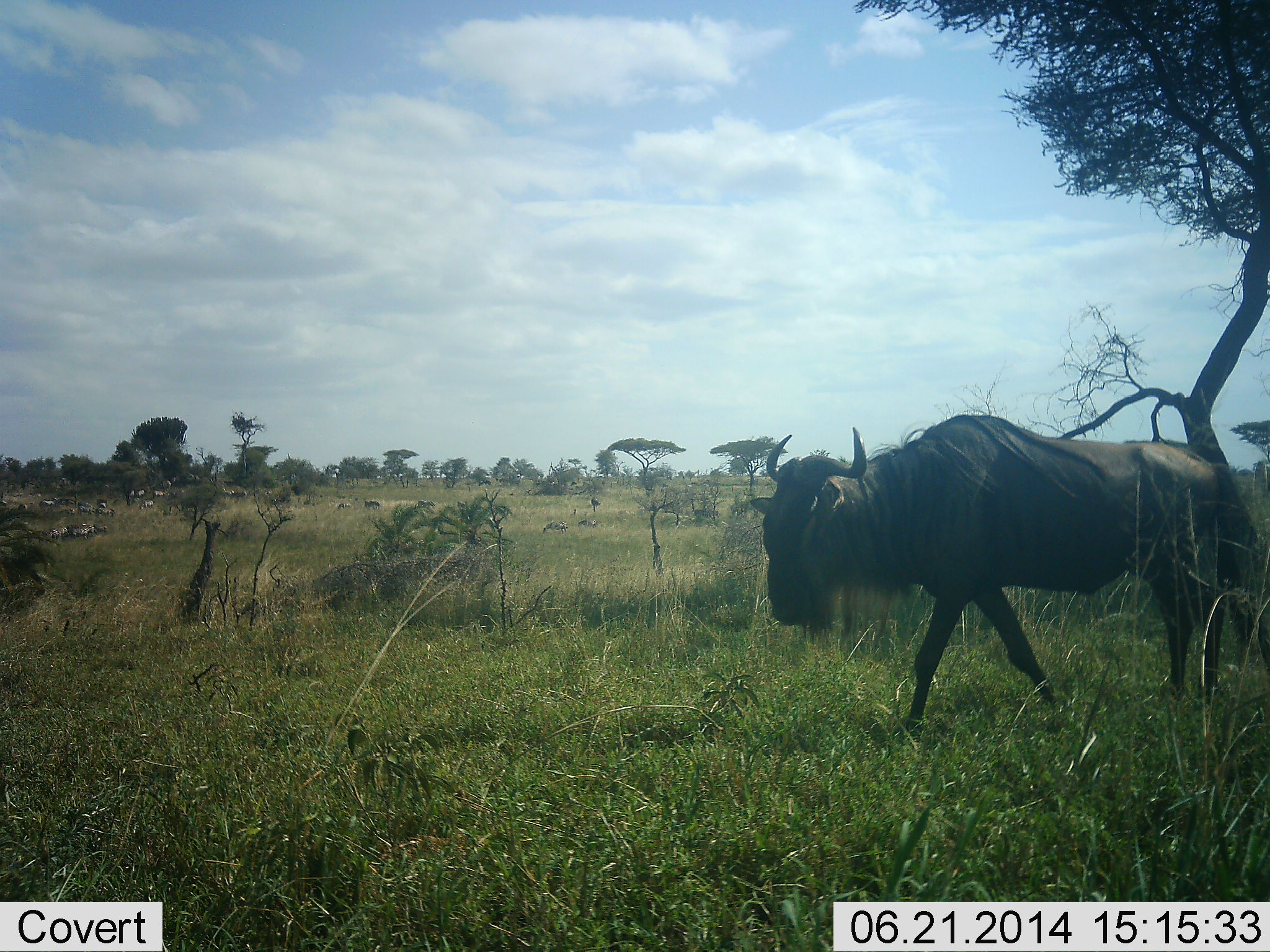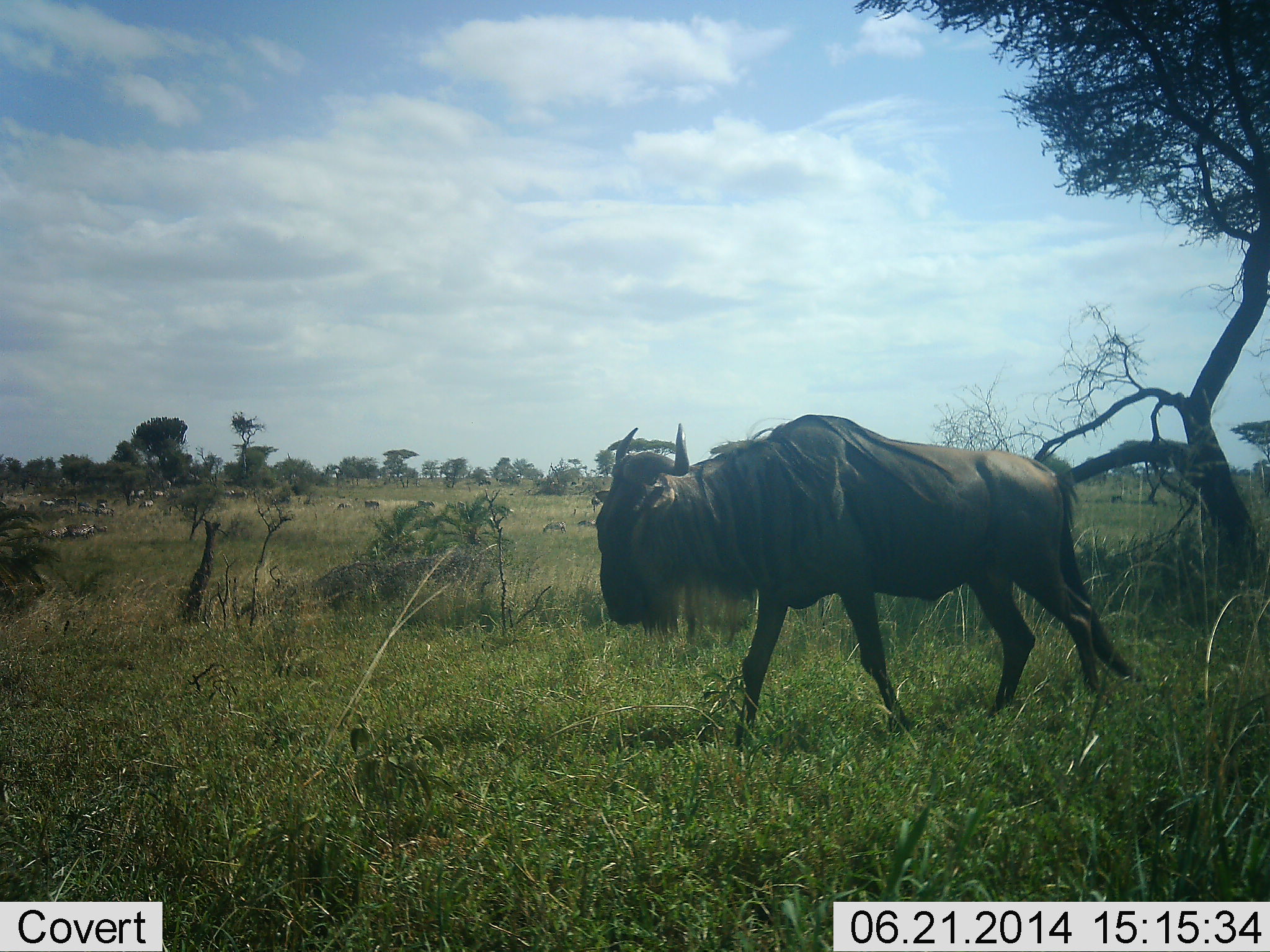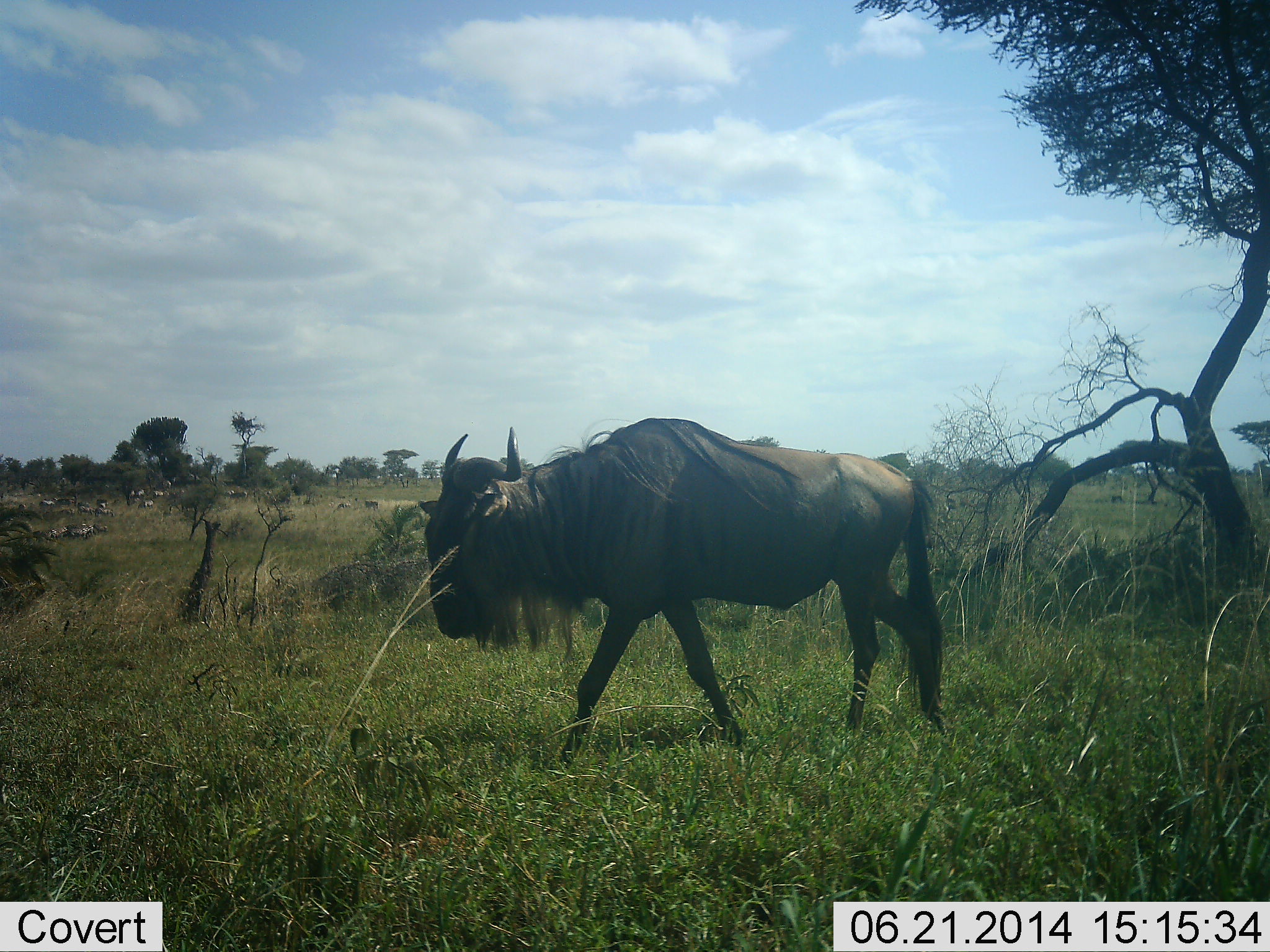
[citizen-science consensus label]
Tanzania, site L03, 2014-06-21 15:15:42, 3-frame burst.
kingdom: Animalia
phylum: Chordata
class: Mammalia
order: Artiodactyla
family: Bovidae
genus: Connochaetes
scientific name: Connochaetes taurinus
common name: blue wildebeest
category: wildebeest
Wildebeest (blue wildebeest) (Connochaetes taurinus), count 1. Behavior (volunteer vote fractions): standing 8%, resting 0%, moving 92%, interacting 0%. Young present (vote fraction): 0%. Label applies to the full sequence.